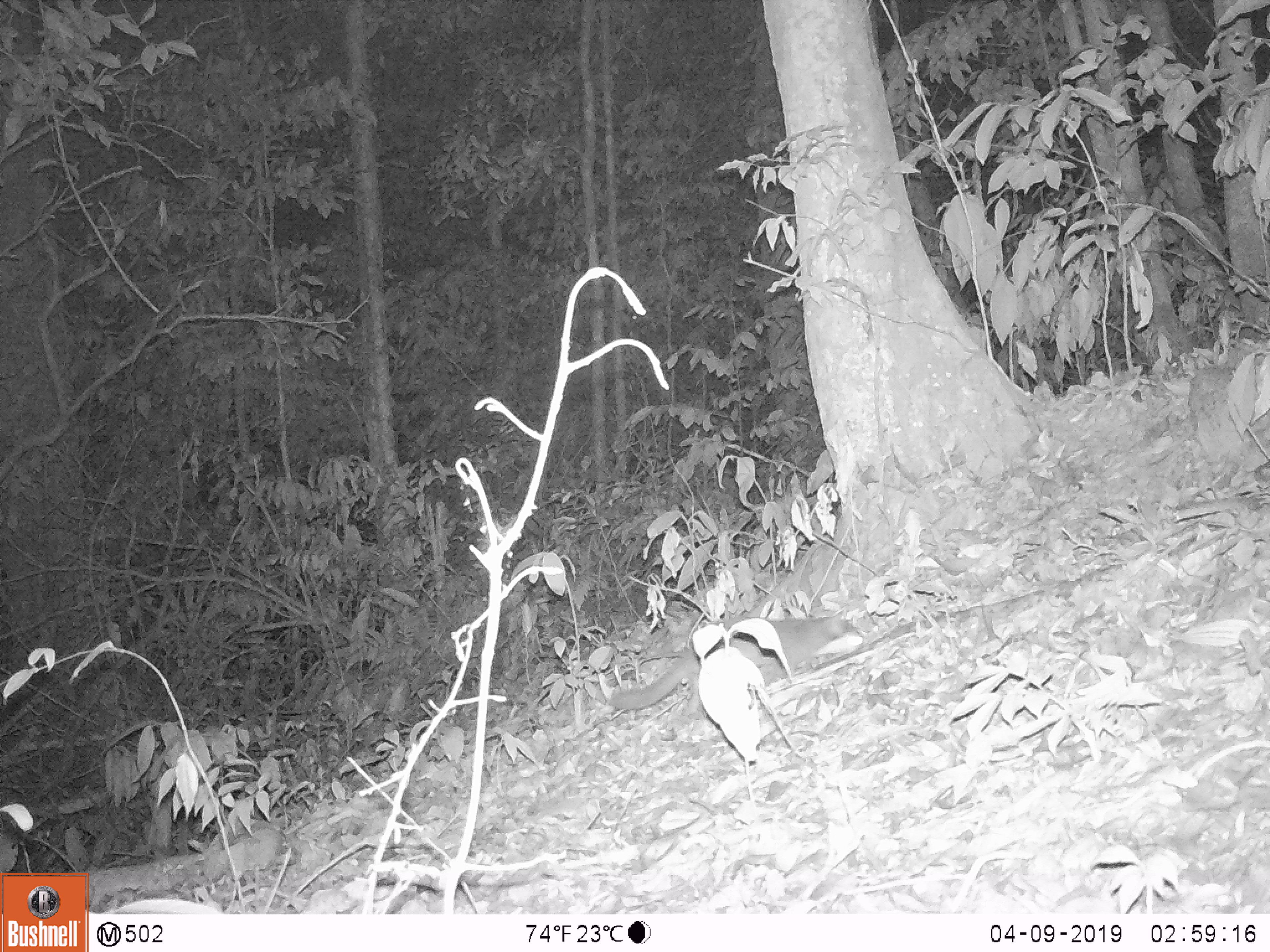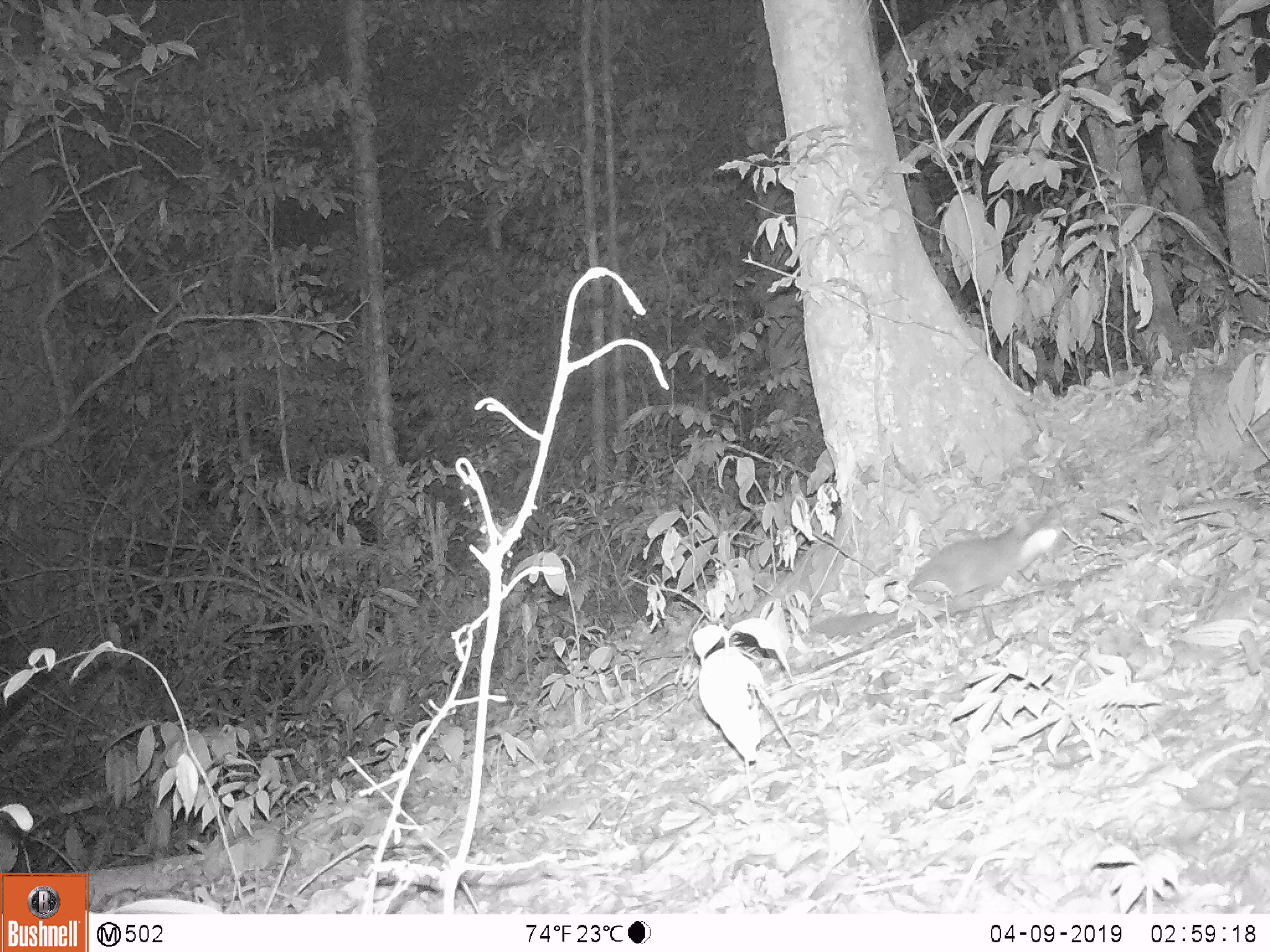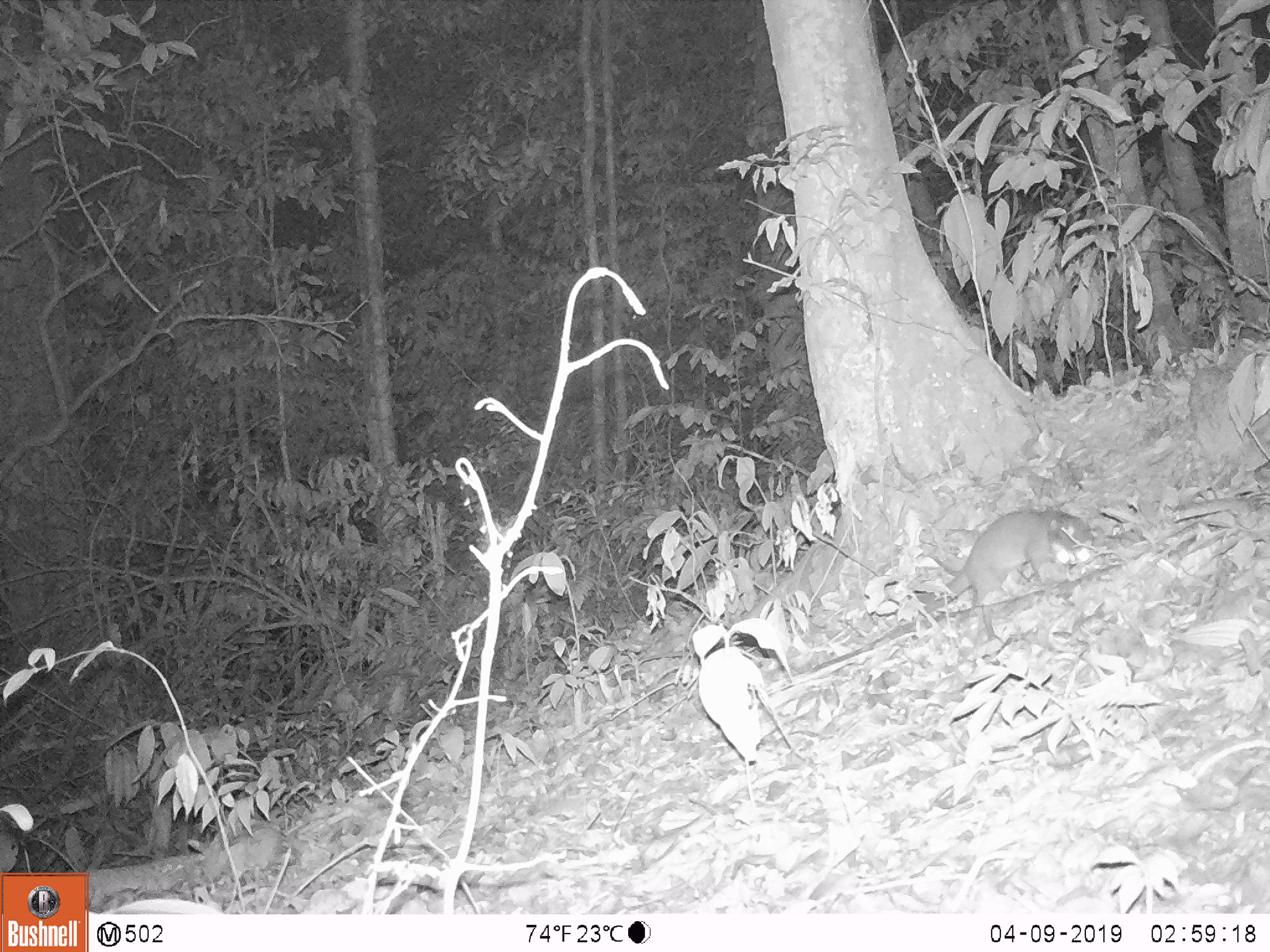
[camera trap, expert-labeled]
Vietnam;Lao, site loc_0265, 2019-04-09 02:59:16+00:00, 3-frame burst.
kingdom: Animalia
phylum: Chordata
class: Mammalia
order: Carnivora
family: Mustelidae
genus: Melogale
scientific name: Melogale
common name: ferret badger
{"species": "ferret badger (Melogale)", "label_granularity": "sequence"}